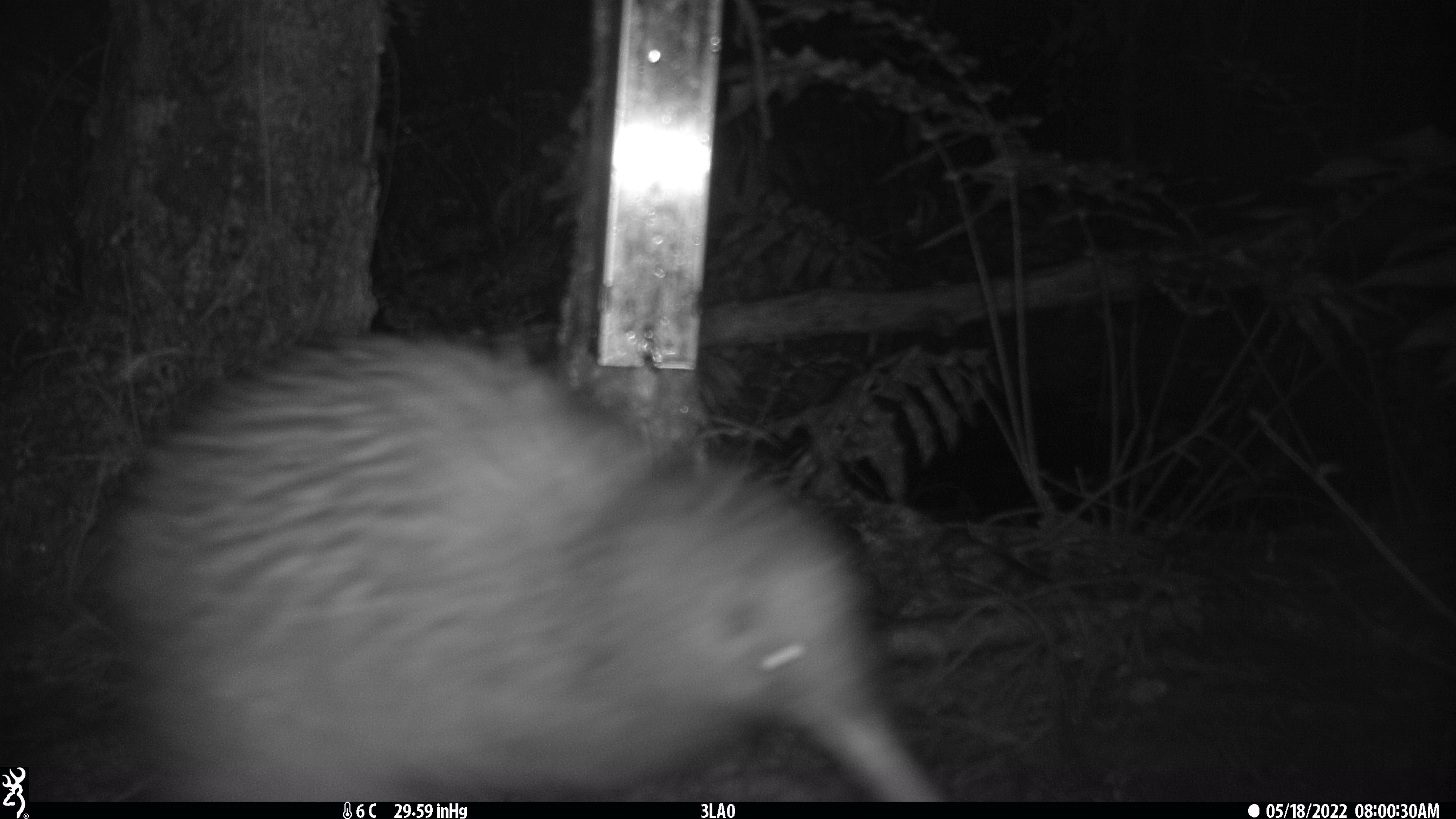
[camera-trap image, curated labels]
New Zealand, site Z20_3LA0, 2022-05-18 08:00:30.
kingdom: Animalia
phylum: Chordata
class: Aves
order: Apterygiformes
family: Apterygidae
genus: Apteryx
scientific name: Apteryx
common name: kiwi